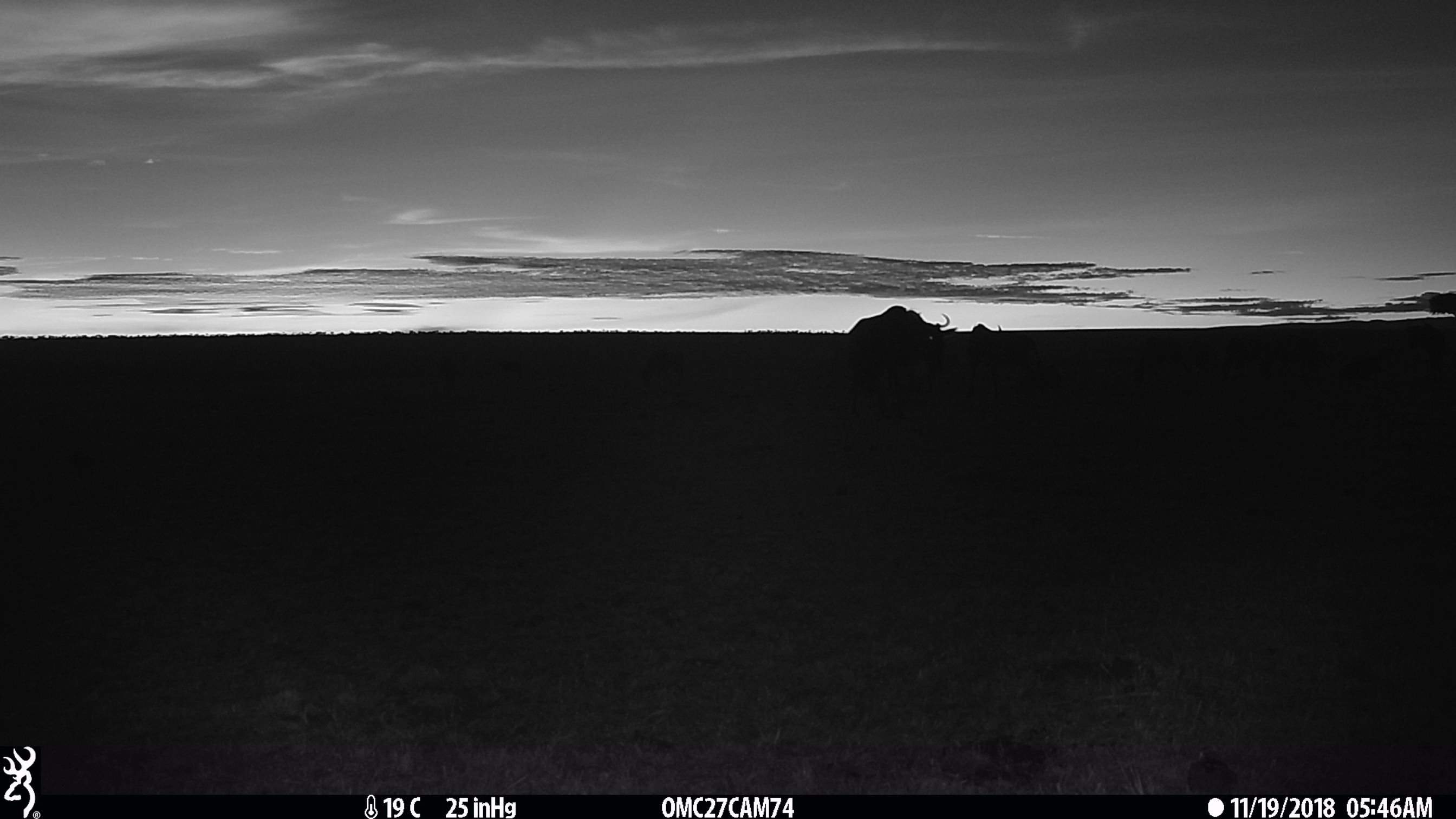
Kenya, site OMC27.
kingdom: Animalia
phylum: Chordata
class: Mammalia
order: Artiodactyla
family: Bovidae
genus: Bos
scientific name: Bos taurus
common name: cattle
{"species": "cattle (Bos taurus)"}